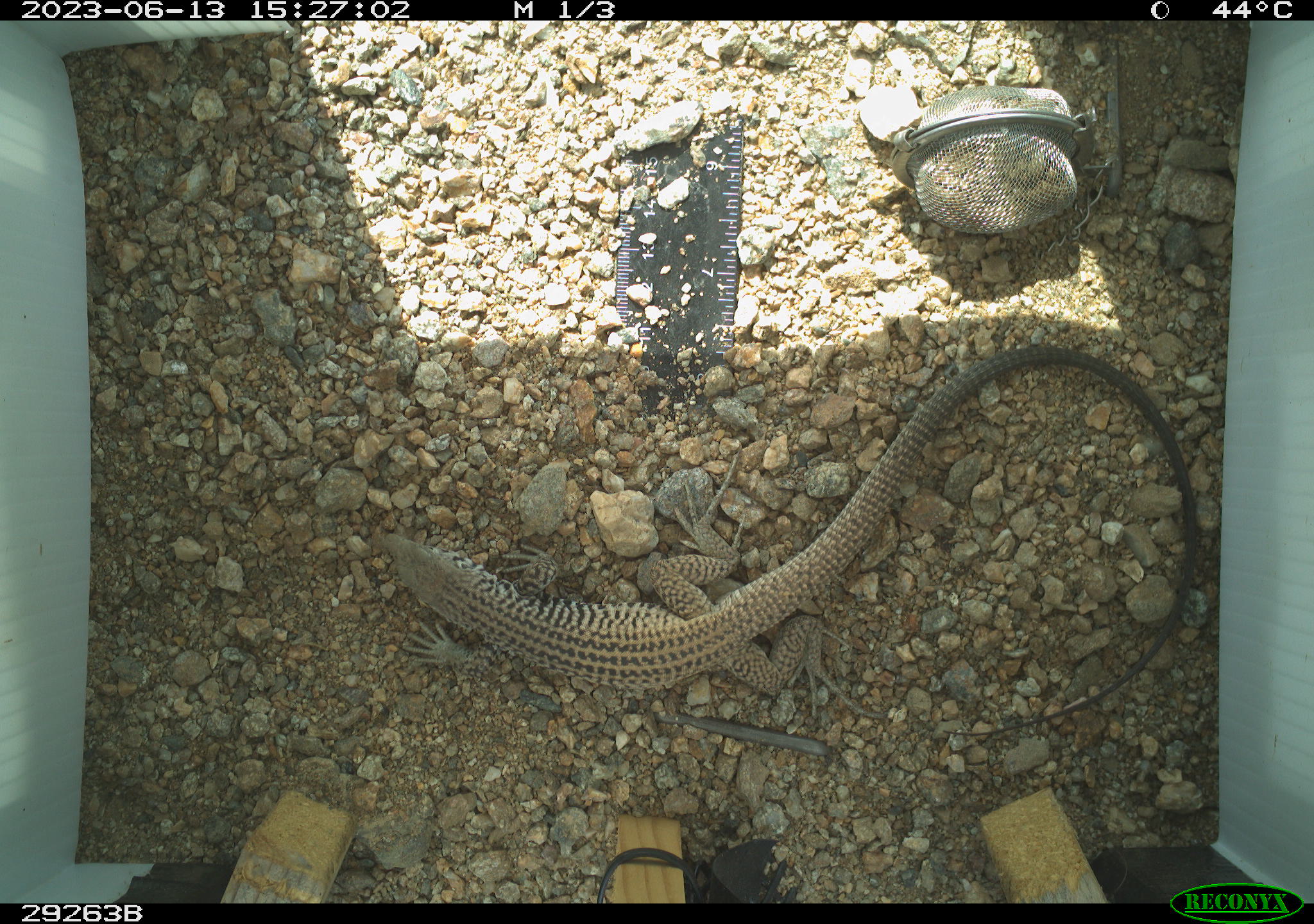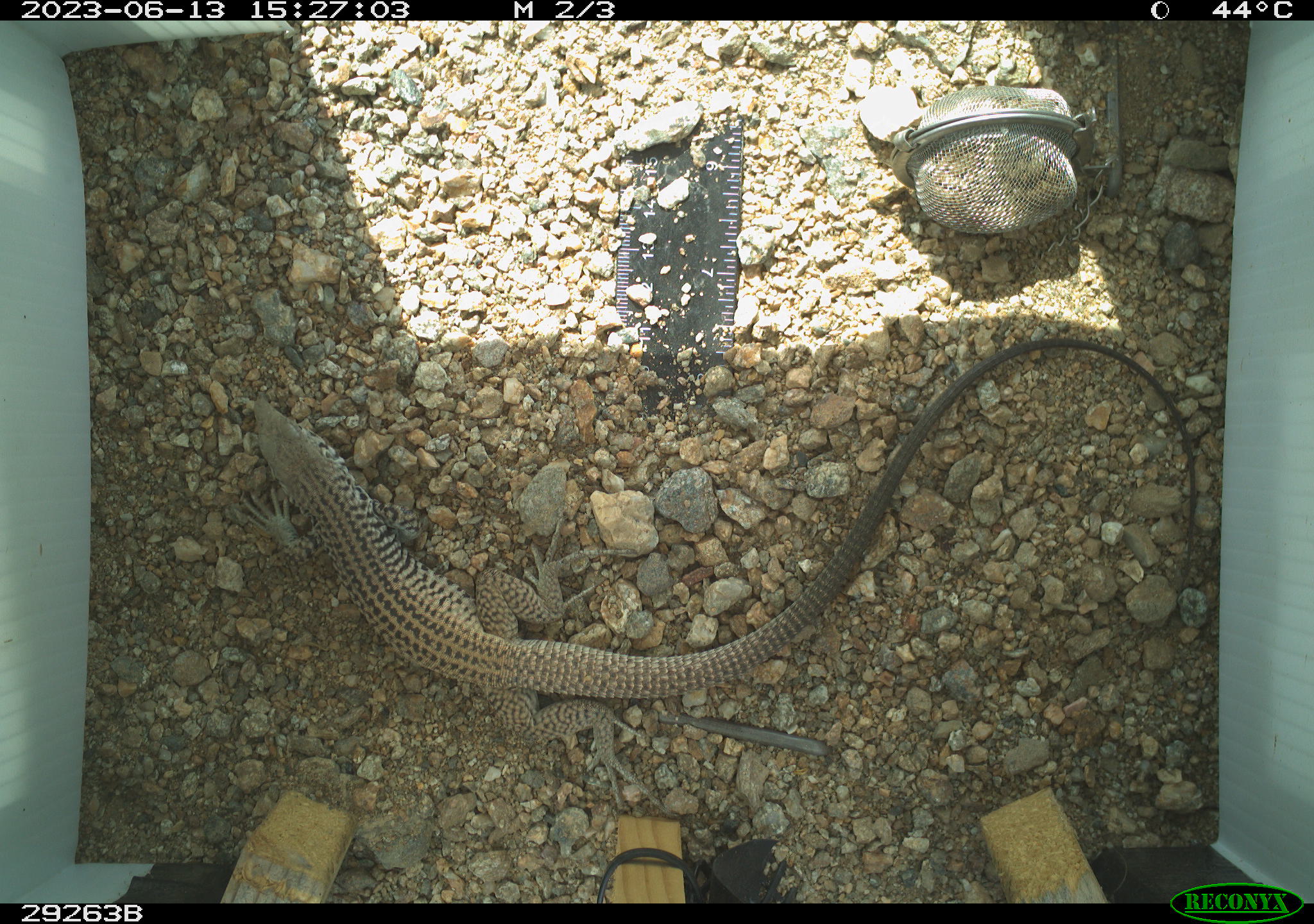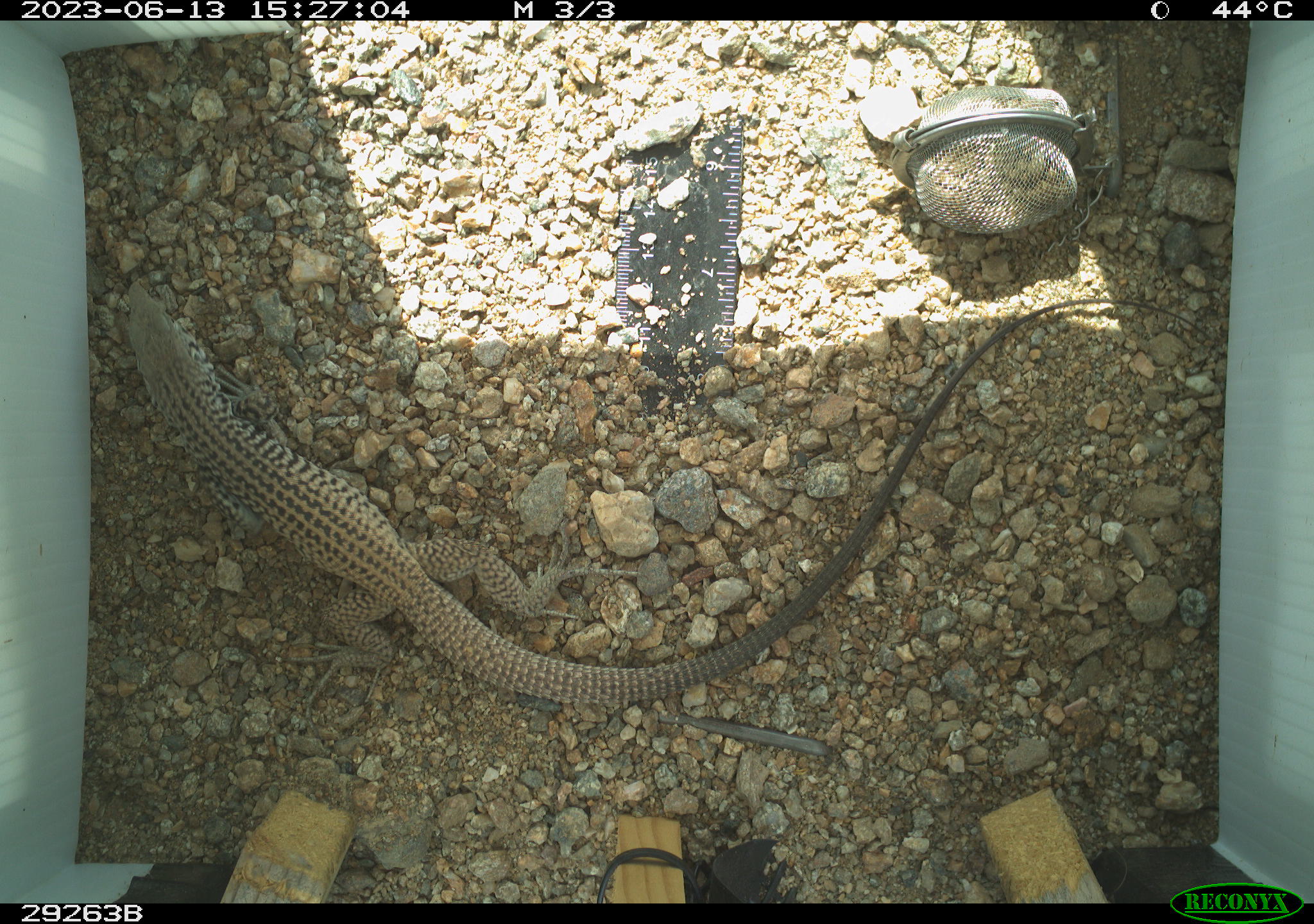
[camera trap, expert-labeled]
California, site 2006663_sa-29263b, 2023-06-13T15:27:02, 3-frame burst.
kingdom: Animalia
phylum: Chordata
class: Reptilia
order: Squamata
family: Teiidae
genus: Aspidoscelis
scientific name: Aspidoscelis tigris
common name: western whiptail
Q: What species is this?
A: Western whiptail (Aspidoscelis tigris).